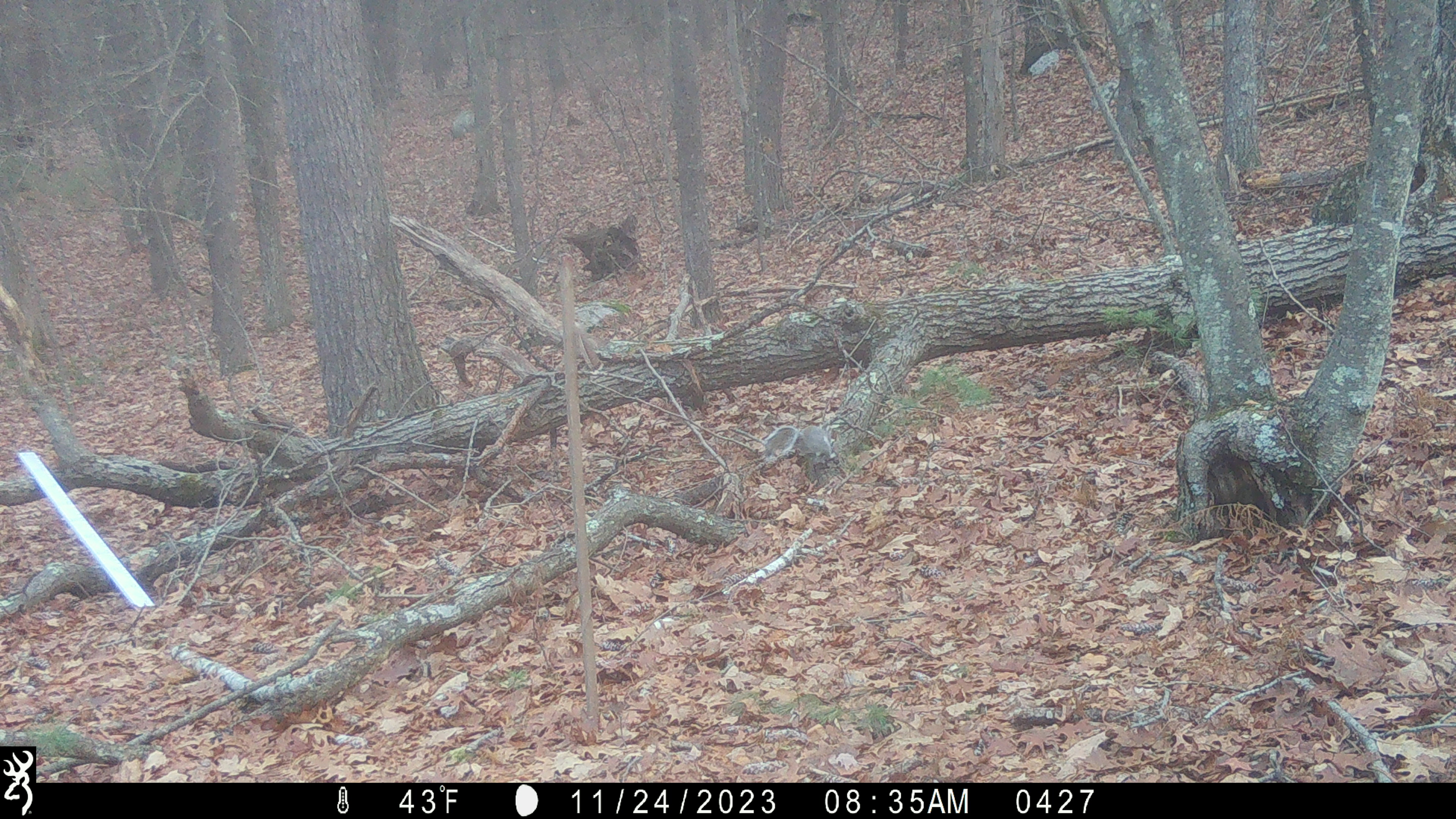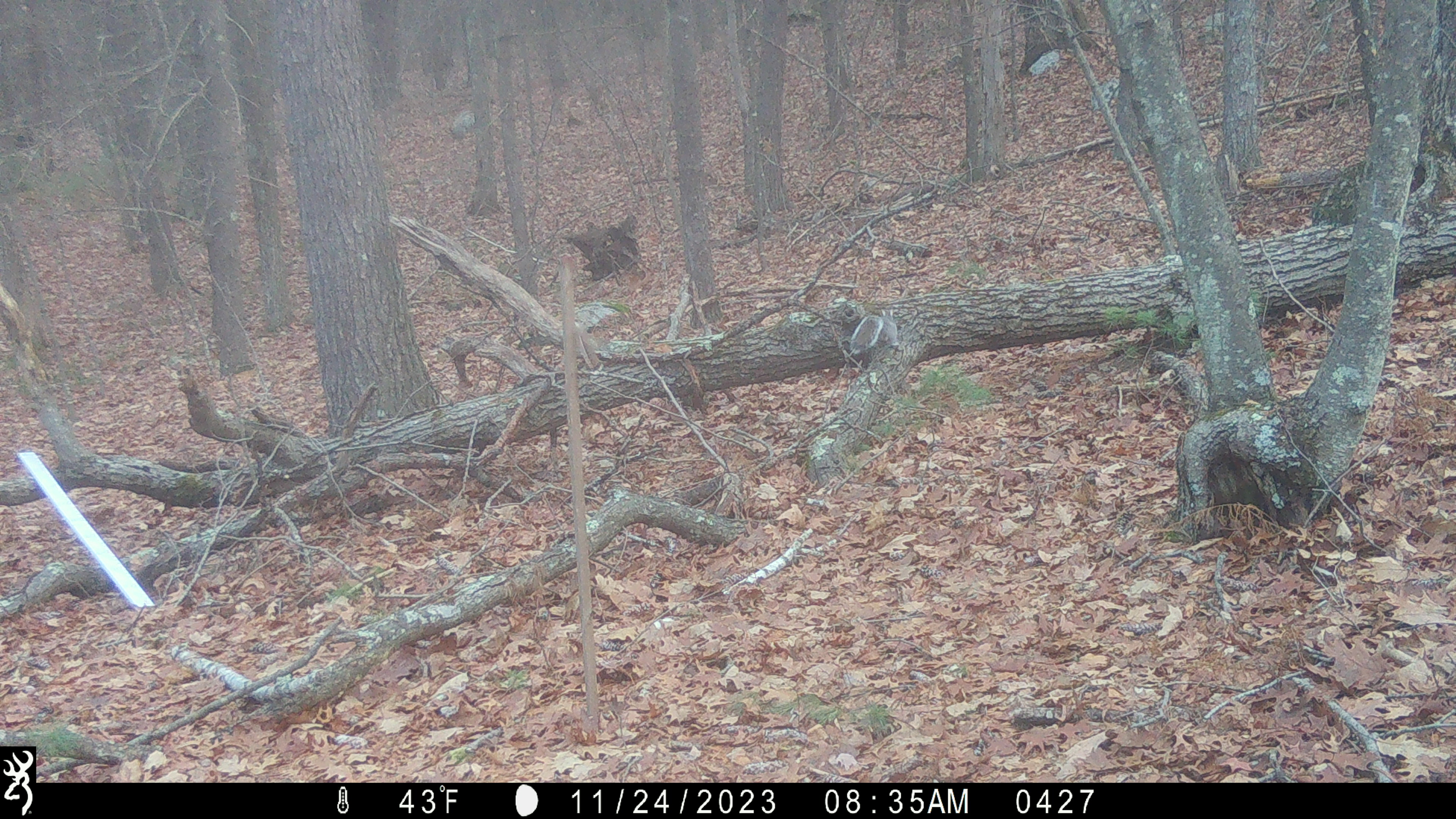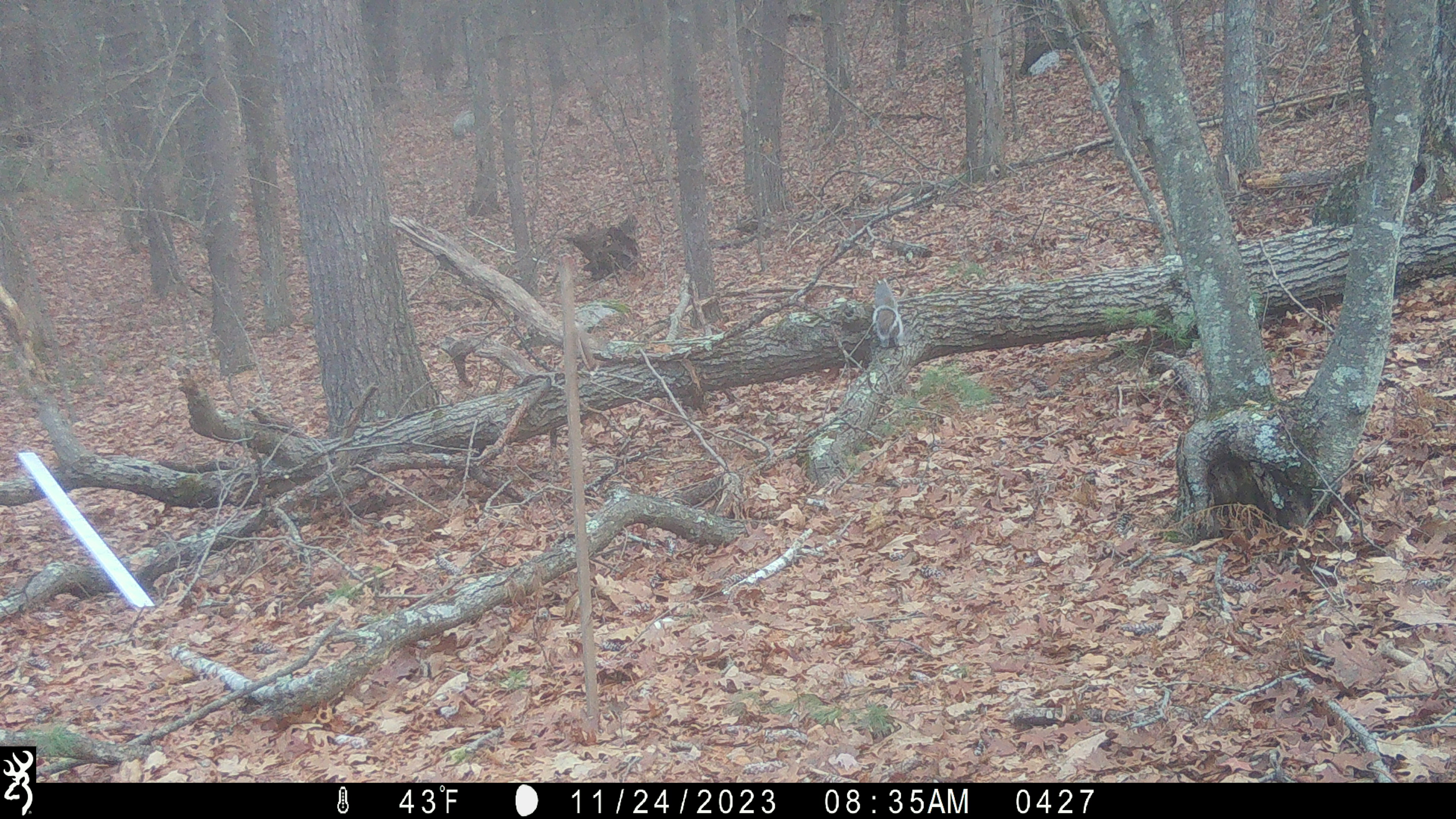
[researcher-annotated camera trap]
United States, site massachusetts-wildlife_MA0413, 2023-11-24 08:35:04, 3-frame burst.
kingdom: Animalia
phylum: Chordata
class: Mammalia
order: Rodentia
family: Sciuridae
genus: Sciurus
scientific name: Sciurus carolinensis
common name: gray squirrel